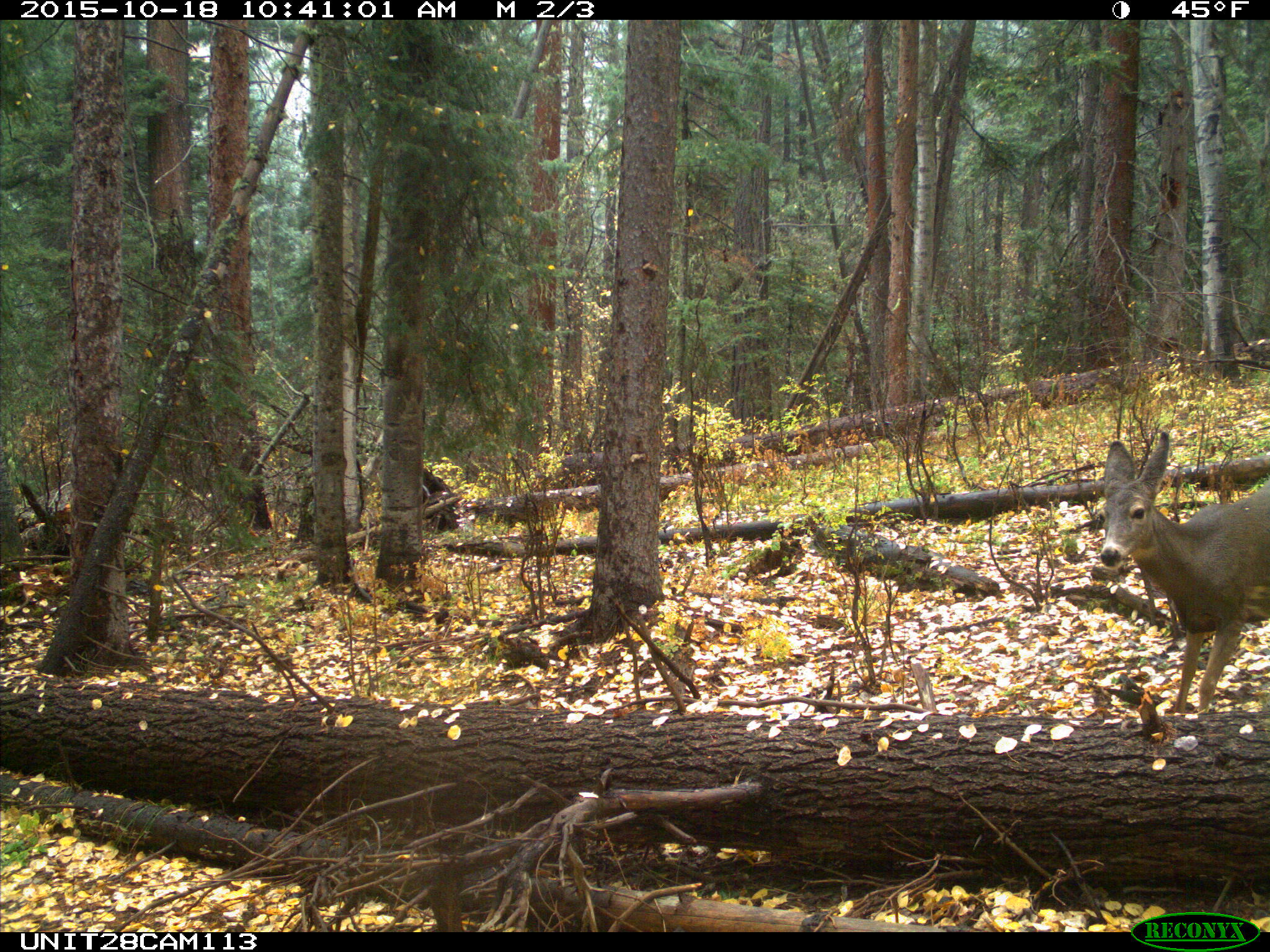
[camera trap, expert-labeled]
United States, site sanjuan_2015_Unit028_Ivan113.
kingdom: Animalia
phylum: Chordata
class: Mammalia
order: Artiodactyla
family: Cervidae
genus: Odocoileus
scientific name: Odocoileus hemionus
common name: mule deer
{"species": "Odocoileus hemionus (mule deer)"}